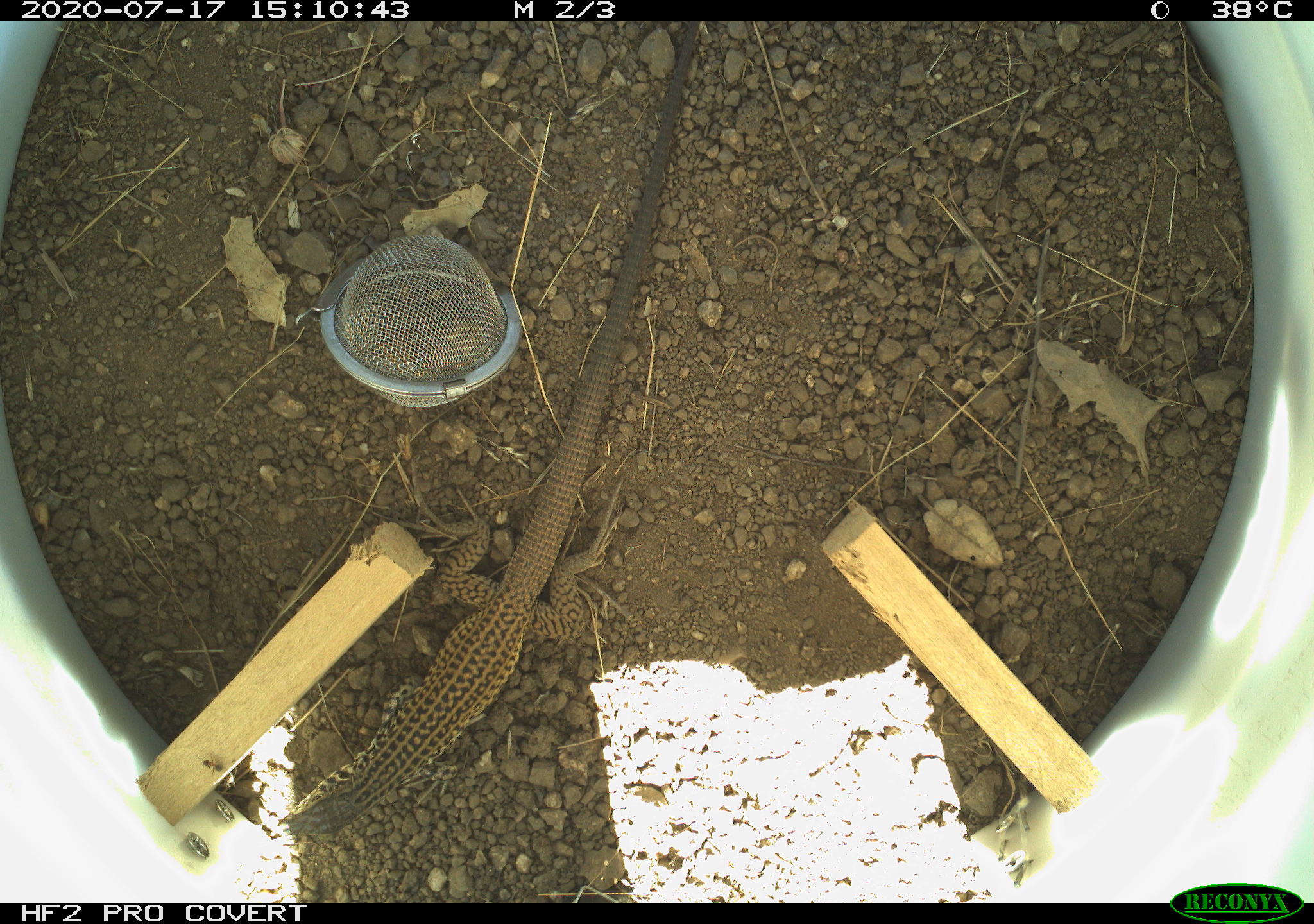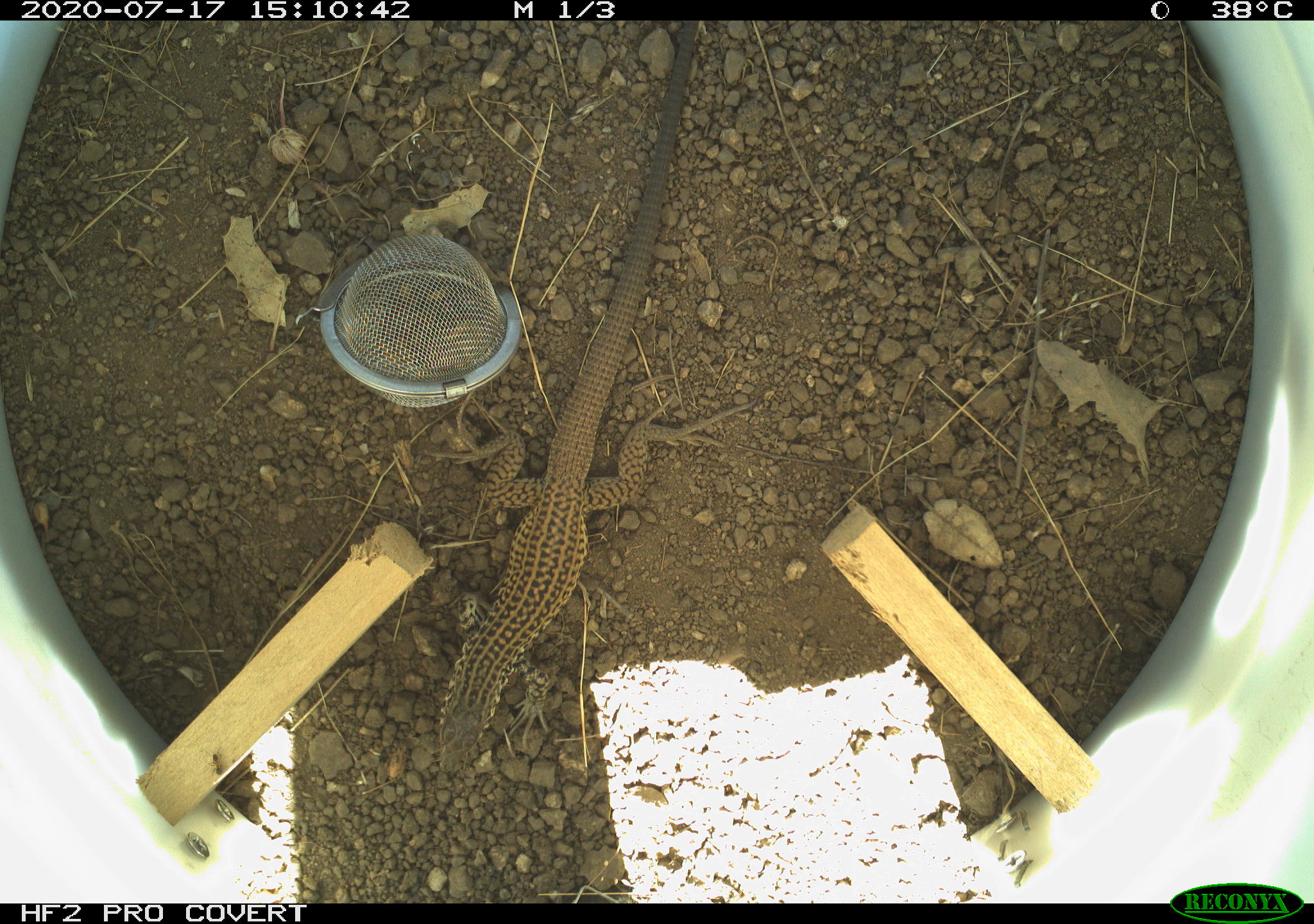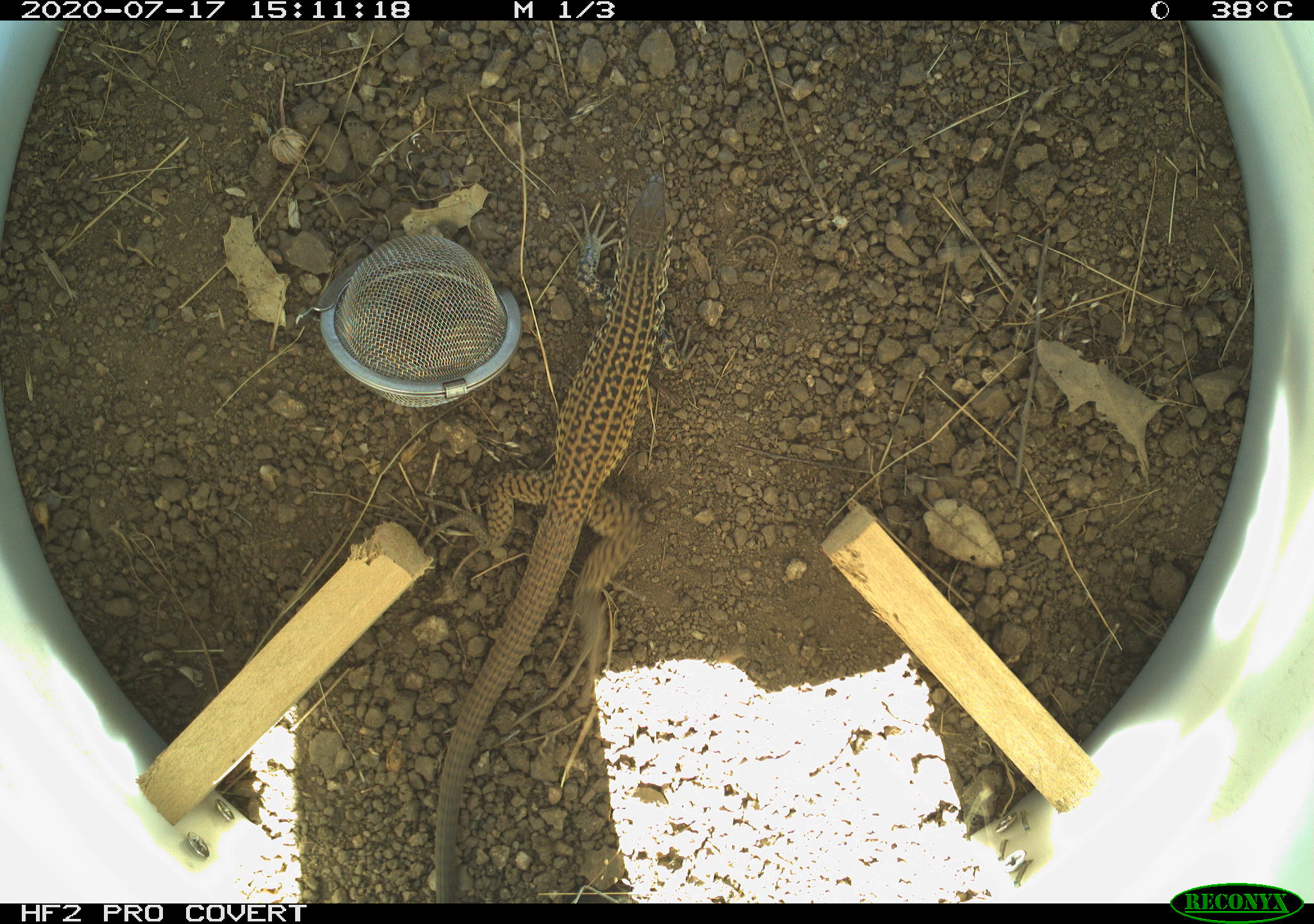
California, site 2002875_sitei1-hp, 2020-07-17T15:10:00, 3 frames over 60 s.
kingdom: Animalia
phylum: Chordata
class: Reptilia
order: Squamata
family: Teiidae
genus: Aspidoscelis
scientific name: Aspidoscelis tigris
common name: western whiptail